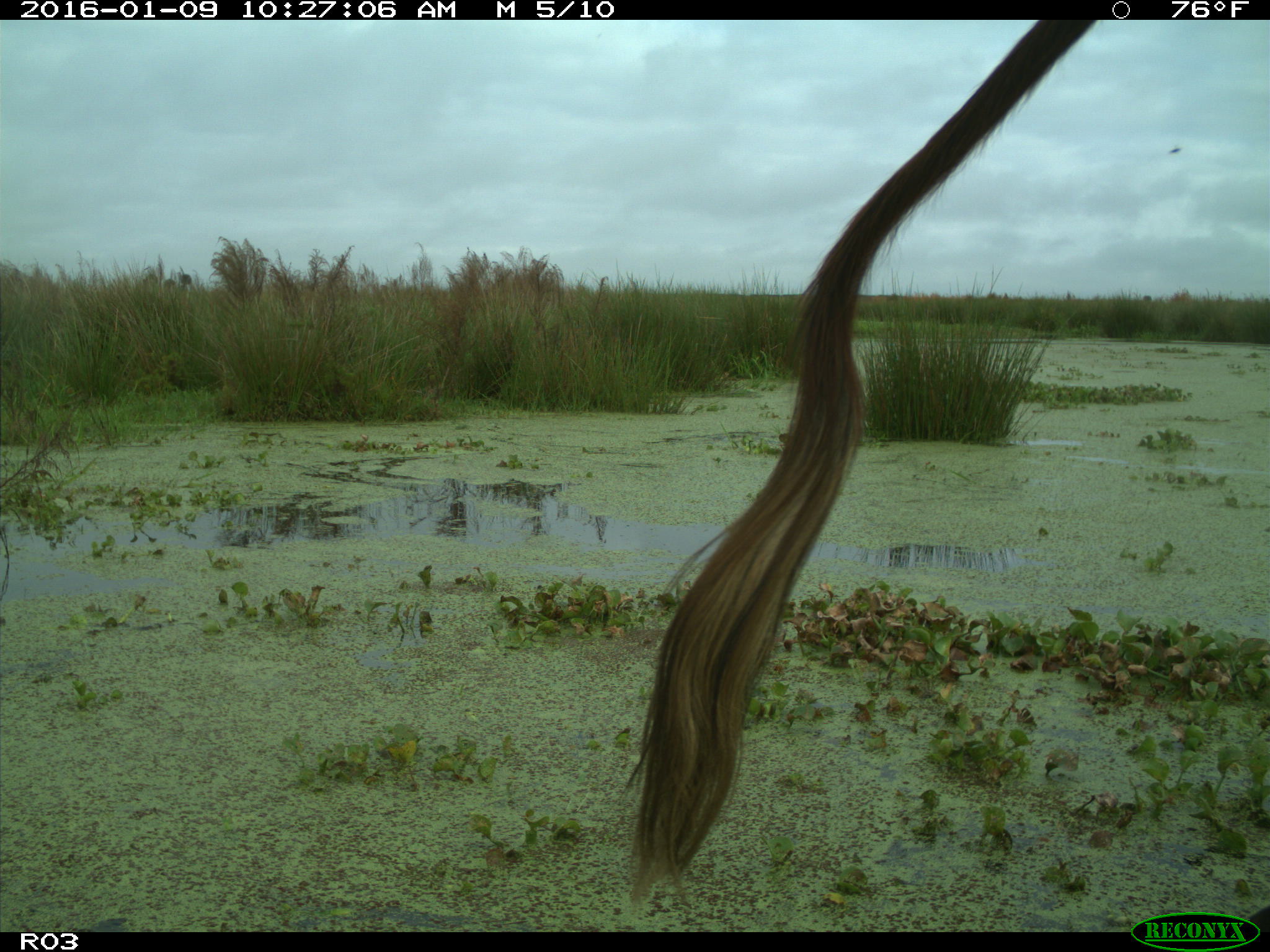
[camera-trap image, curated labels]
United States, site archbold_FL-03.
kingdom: Animalia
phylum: Chordata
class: Mammalia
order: Artiodactyla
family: Bovidae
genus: Bos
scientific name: Bos taurus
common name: domestic cow